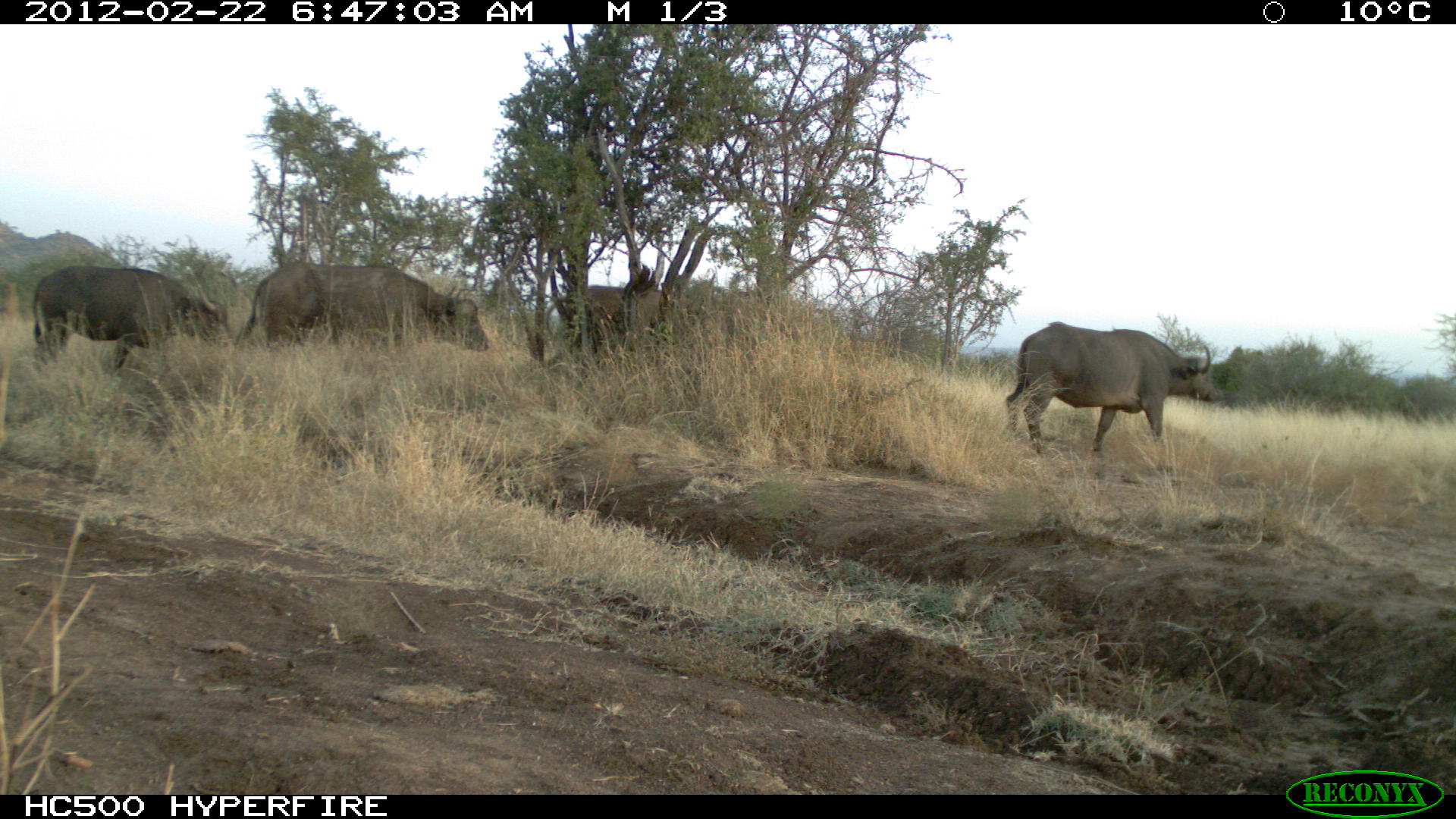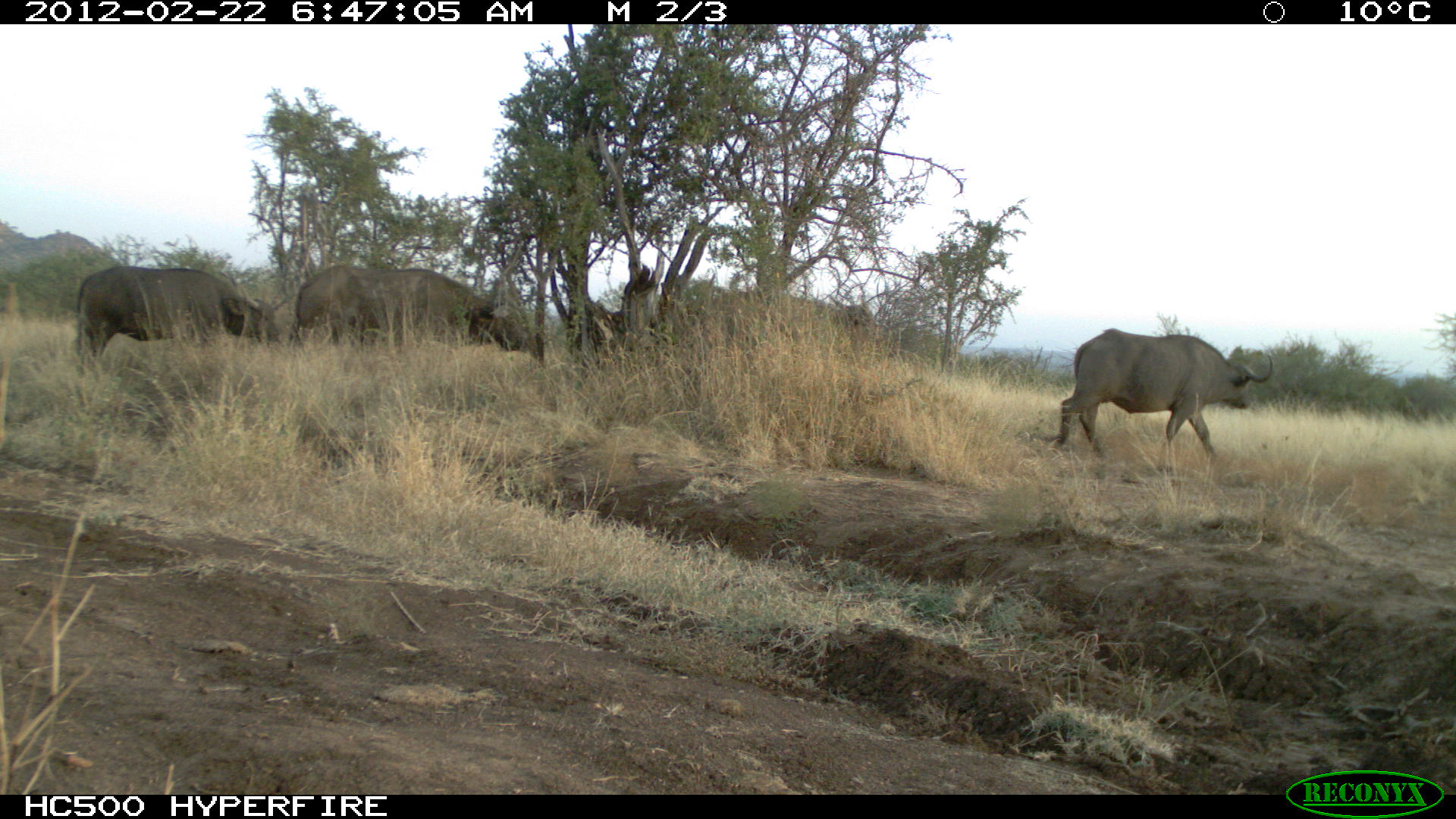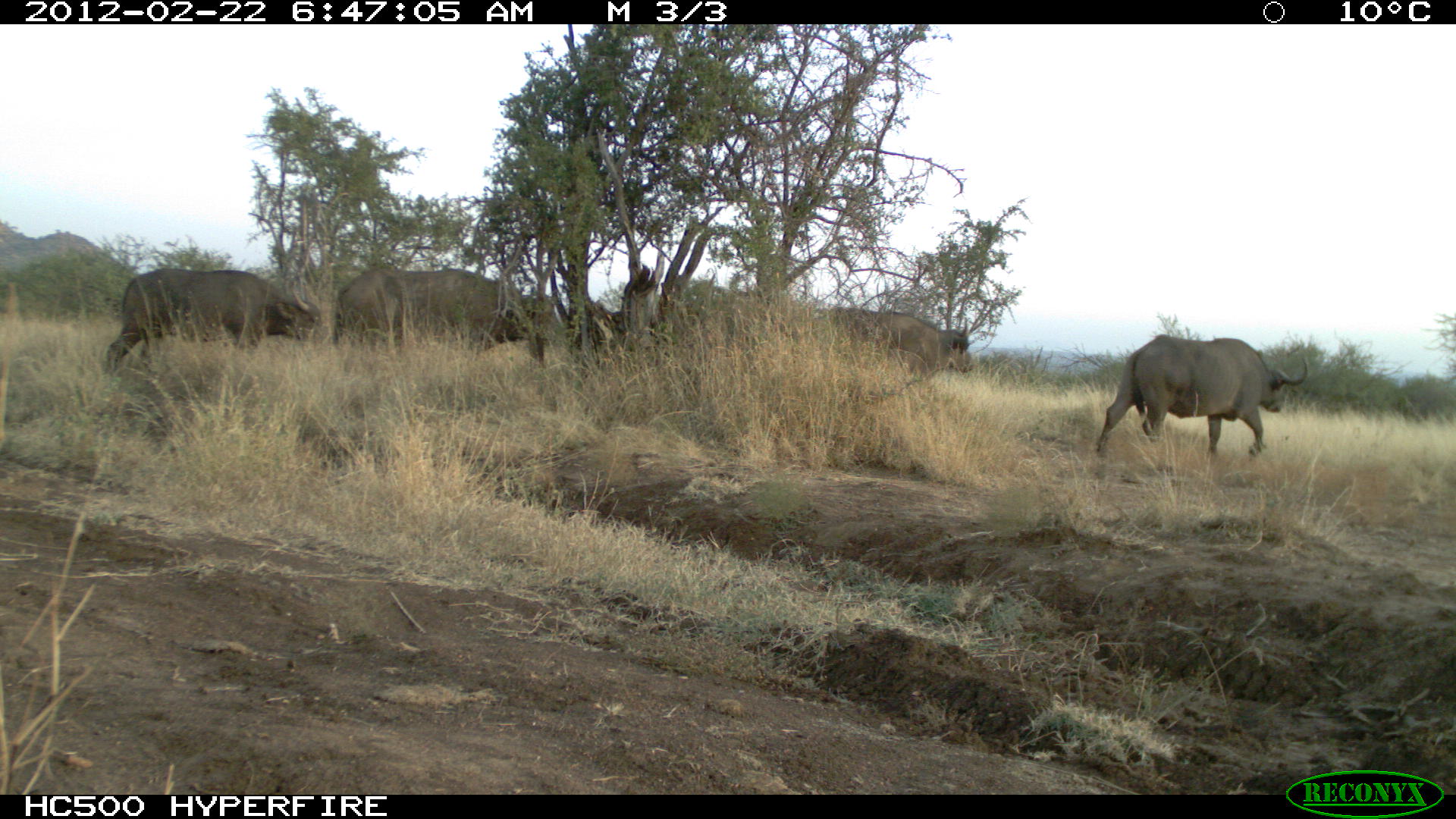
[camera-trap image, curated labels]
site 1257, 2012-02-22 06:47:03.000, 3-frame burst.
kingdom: Animalia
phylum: Chordata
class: Mammalia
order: Artiodactyla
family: Bovidae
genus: Syncerus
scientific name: Syncerus caffer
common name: african buffalo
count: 4